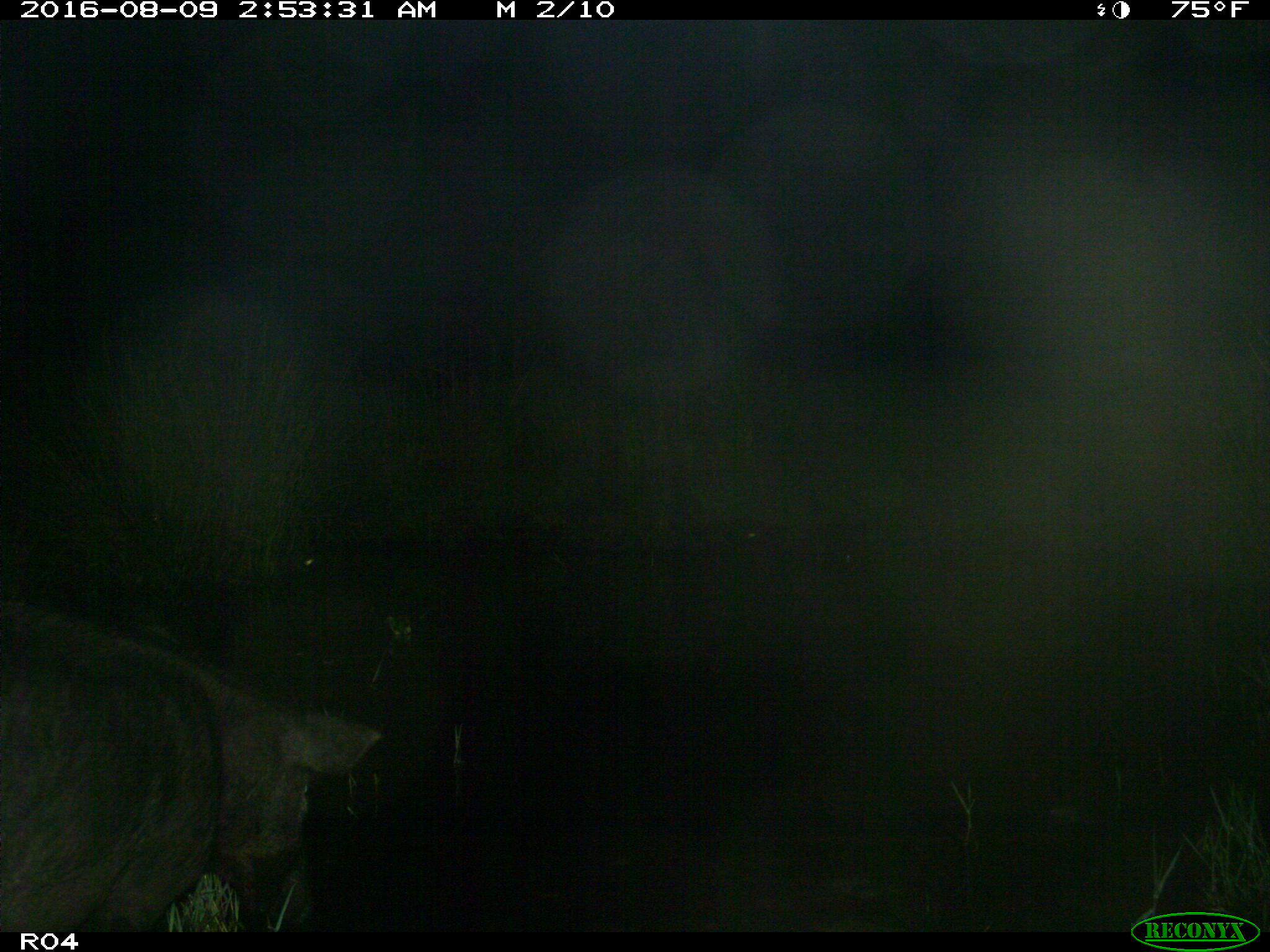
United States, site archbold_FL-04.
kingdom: Animalia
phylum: Chordata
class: Mammalia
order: Artiodactyla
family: Suidae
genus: Sus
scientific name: Sus scrofa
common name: wild boar